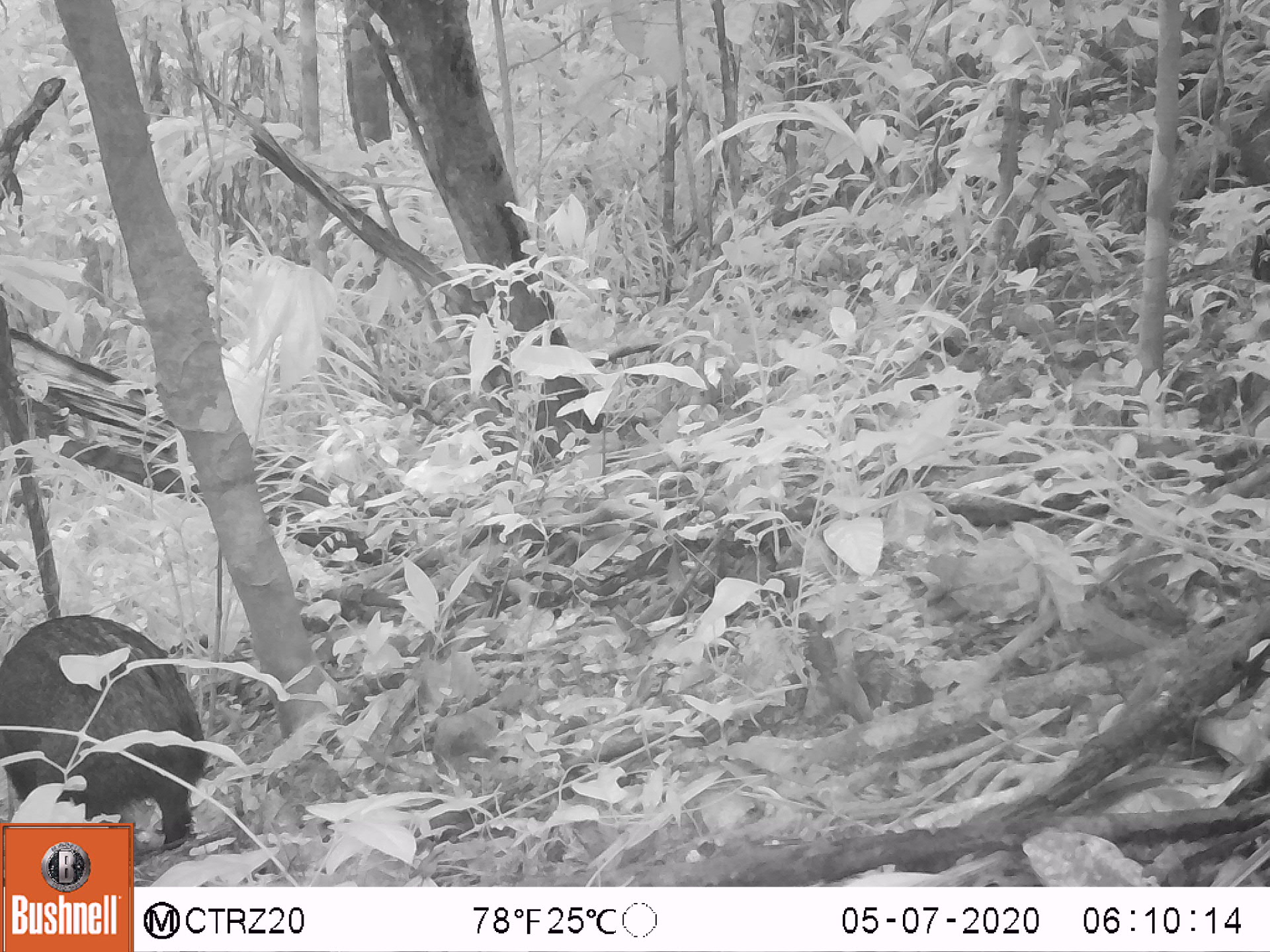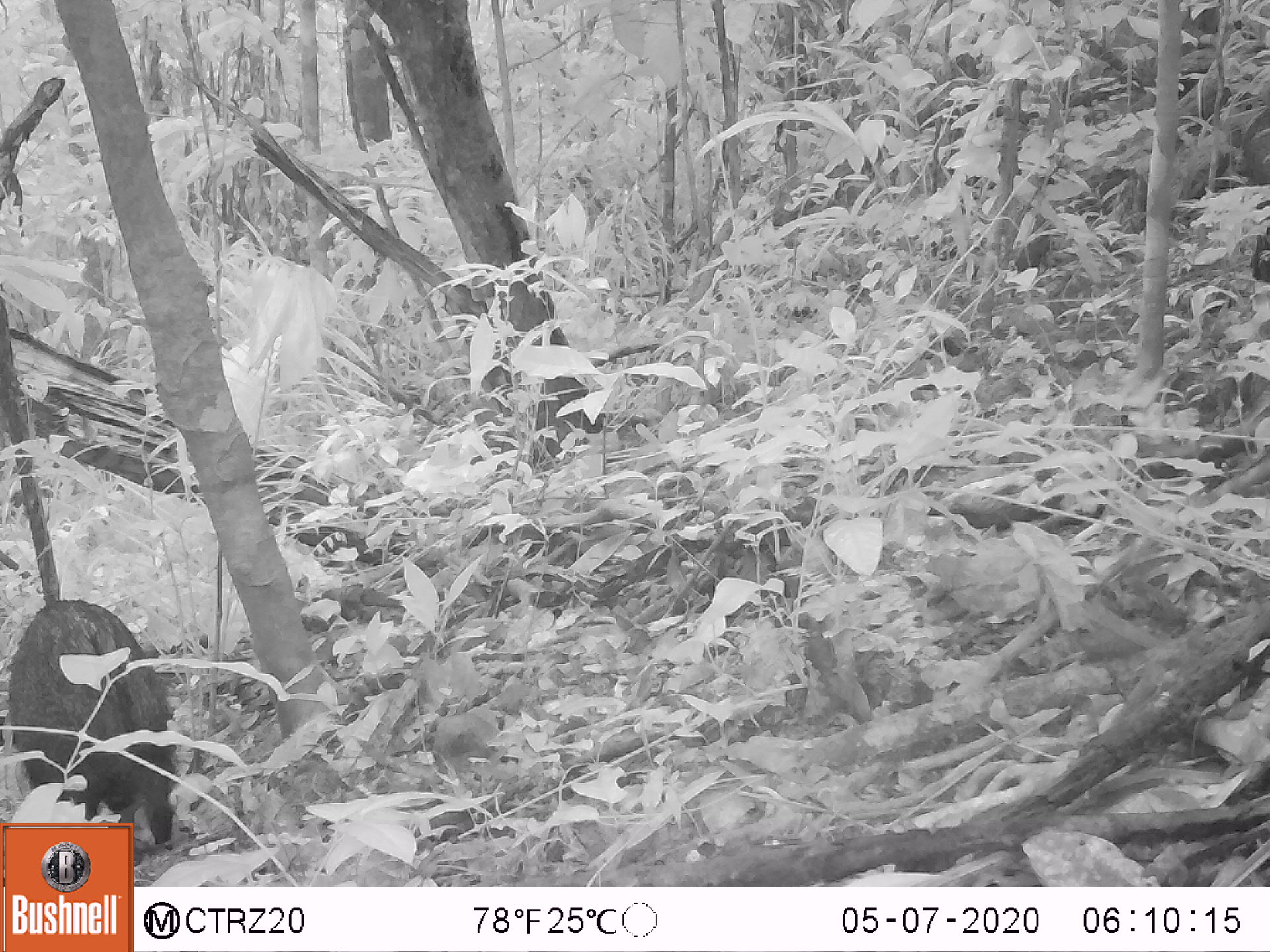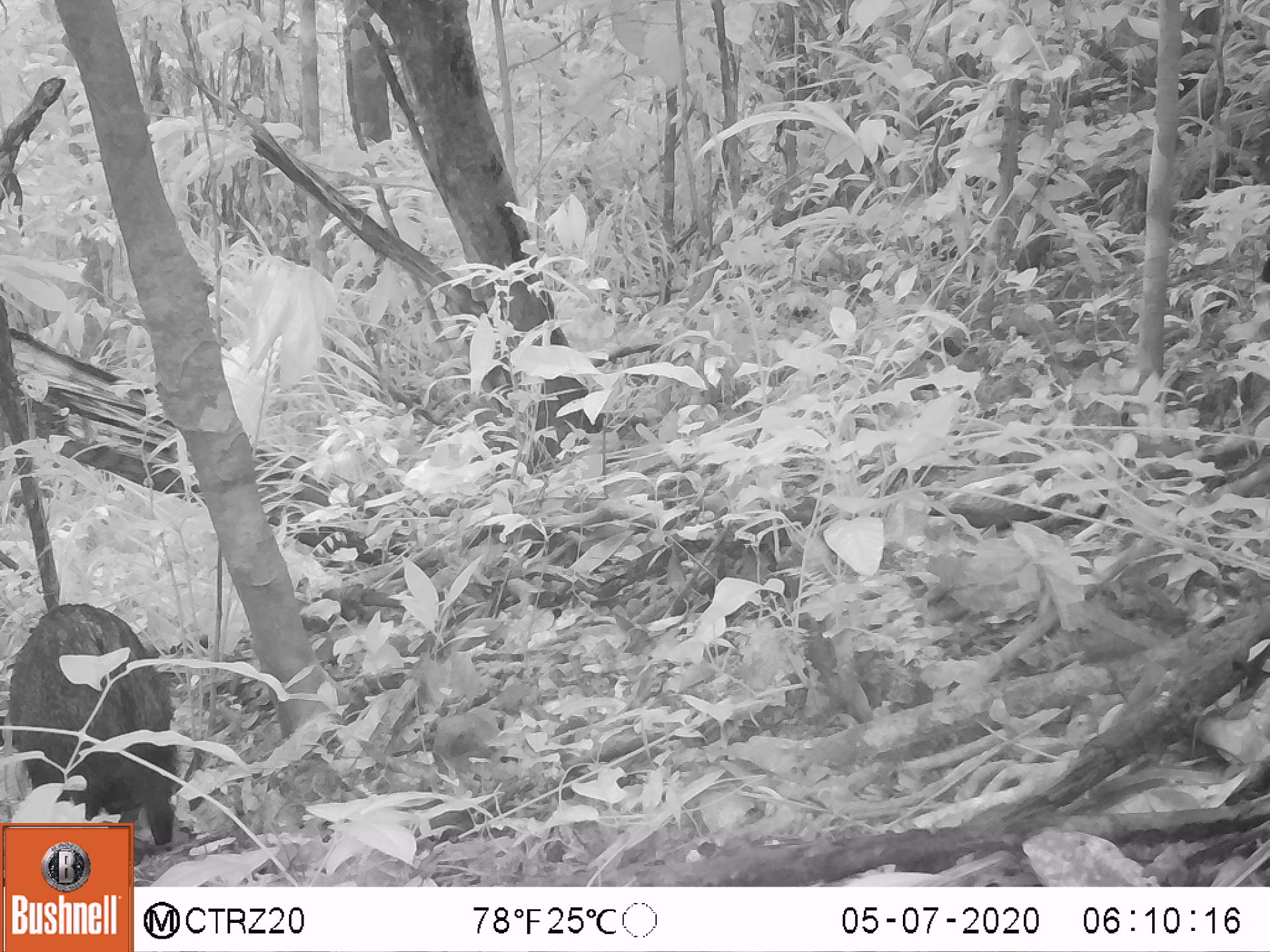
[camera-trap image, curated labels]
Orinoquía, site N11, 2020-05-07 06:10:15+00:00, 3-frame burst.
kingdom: Animalia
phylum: Chordata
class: Mammalia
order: Artiodactyla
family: Tayassuidae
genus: Pecari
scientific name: Pecari tajacu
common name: collared peccary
Collared peccary (Pecari tajacu).